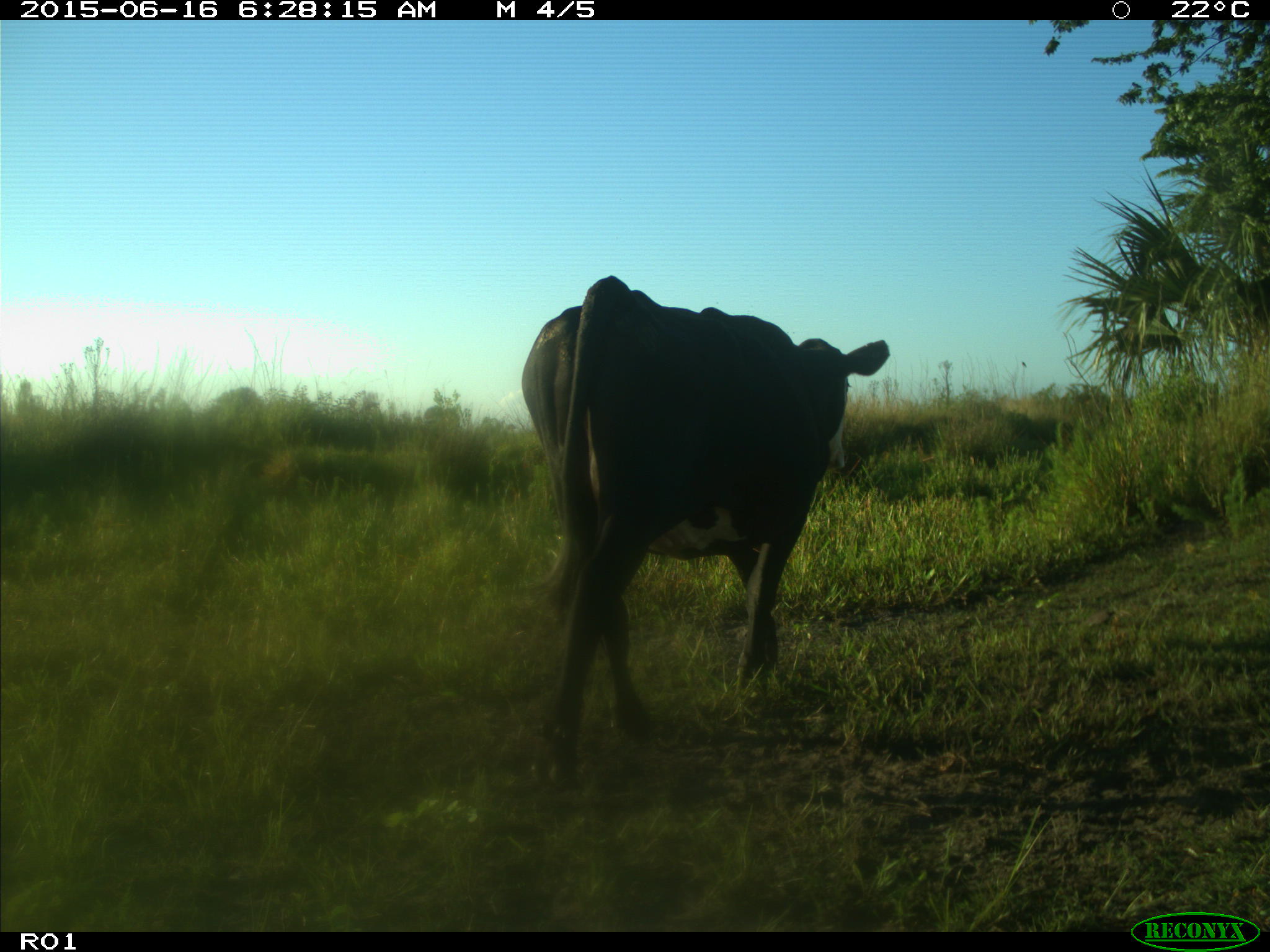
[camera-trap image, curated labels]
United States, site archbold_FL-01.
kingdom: Animalia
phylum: Chordata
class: Mammalia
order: Artiodactyla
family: Bovidae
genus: Bos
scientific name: Bos taurus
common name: domestic cow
Bos taurus (domestic cow).